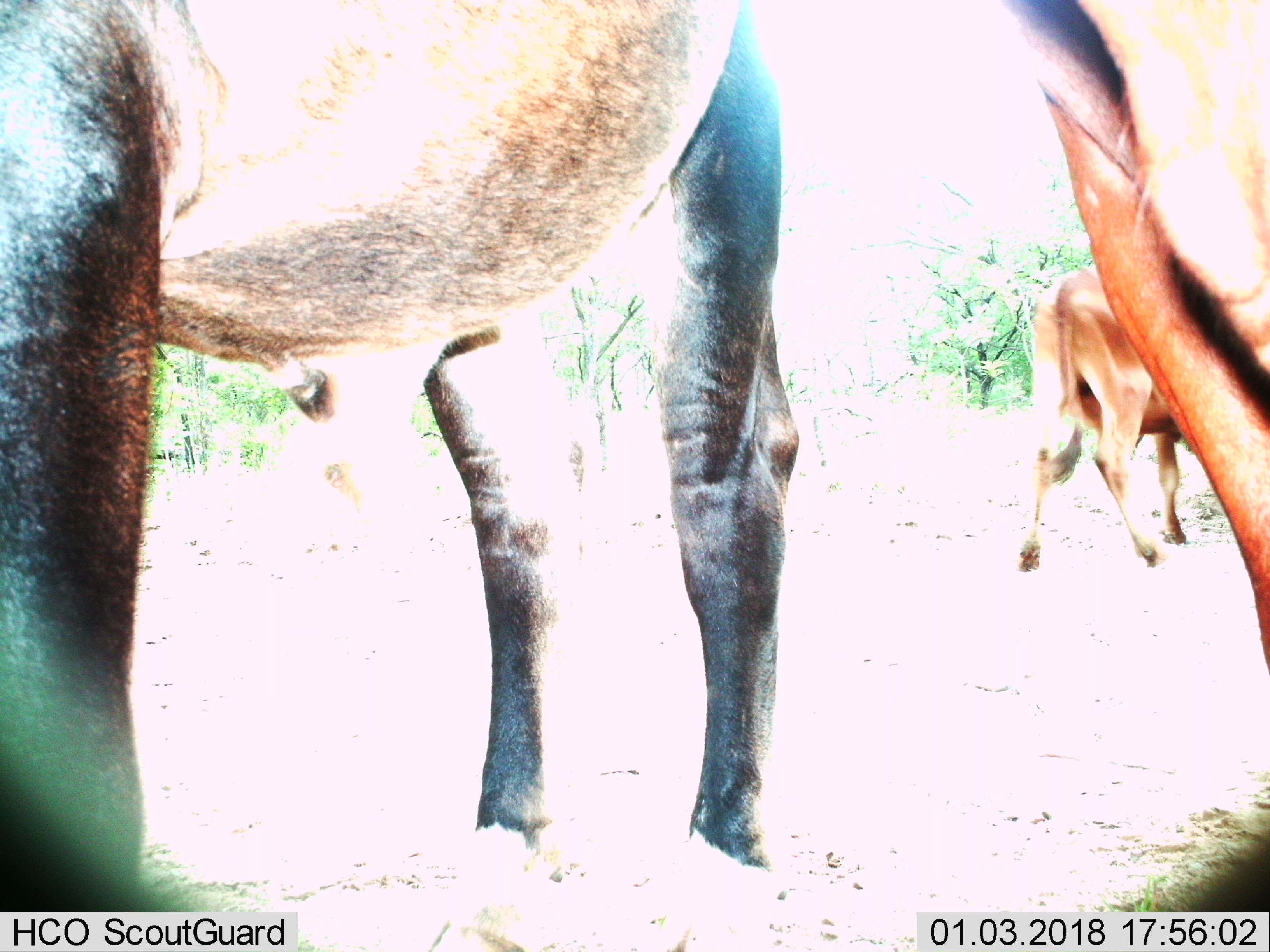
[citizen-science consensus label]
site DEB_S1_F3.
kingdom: Animalia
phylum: Chordata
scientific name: Vertebrata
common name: domestic animal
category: domesticanimal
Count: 3.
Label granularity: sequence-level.